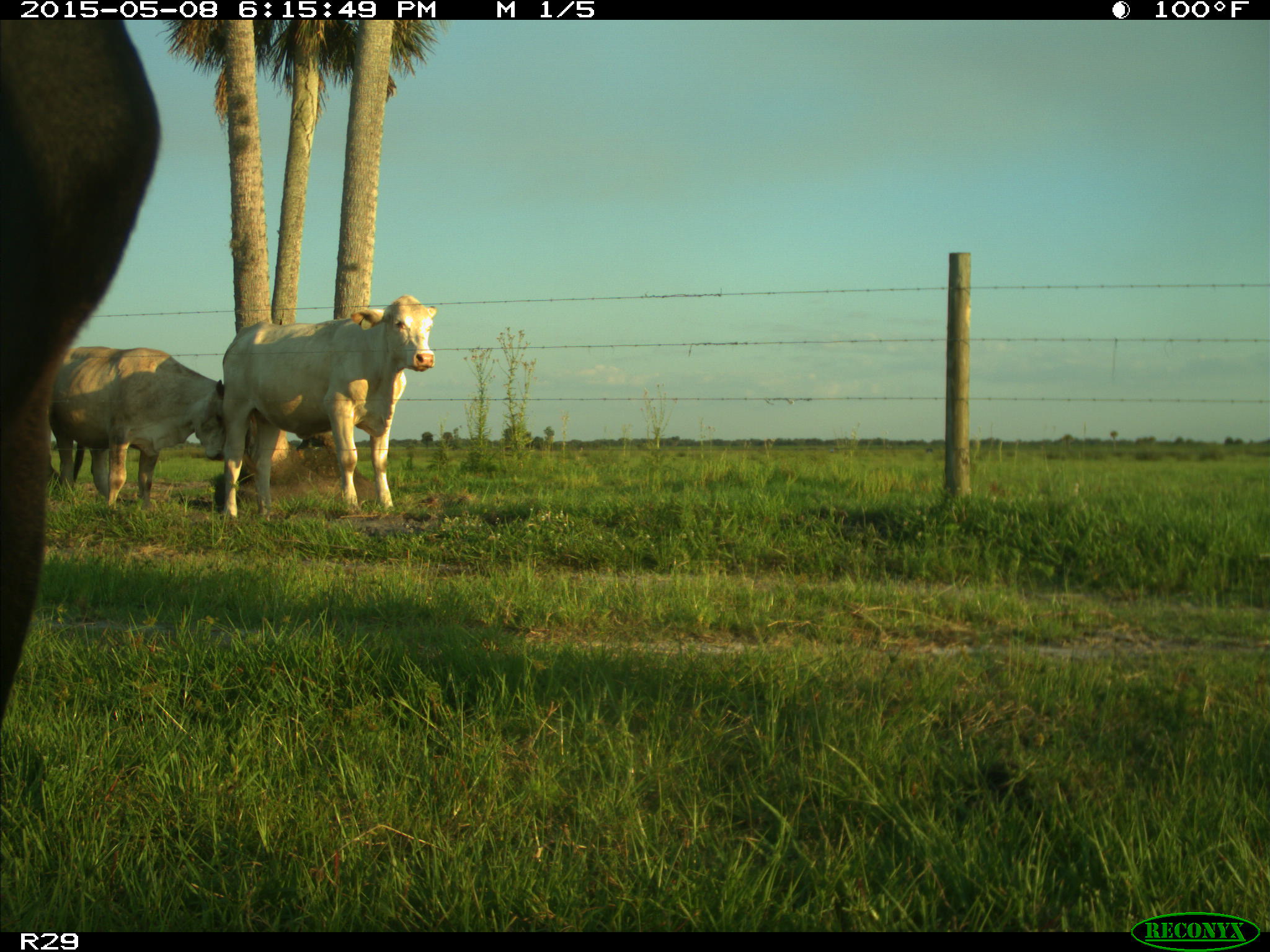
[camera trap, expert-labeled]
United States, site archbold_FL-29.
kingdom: Animalia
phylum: Chordata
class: Mammalia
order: Artiodactyla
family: Bovidae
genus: Bos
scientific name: Bos taurus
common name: domestic cow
Bos taurus (domestic cow).